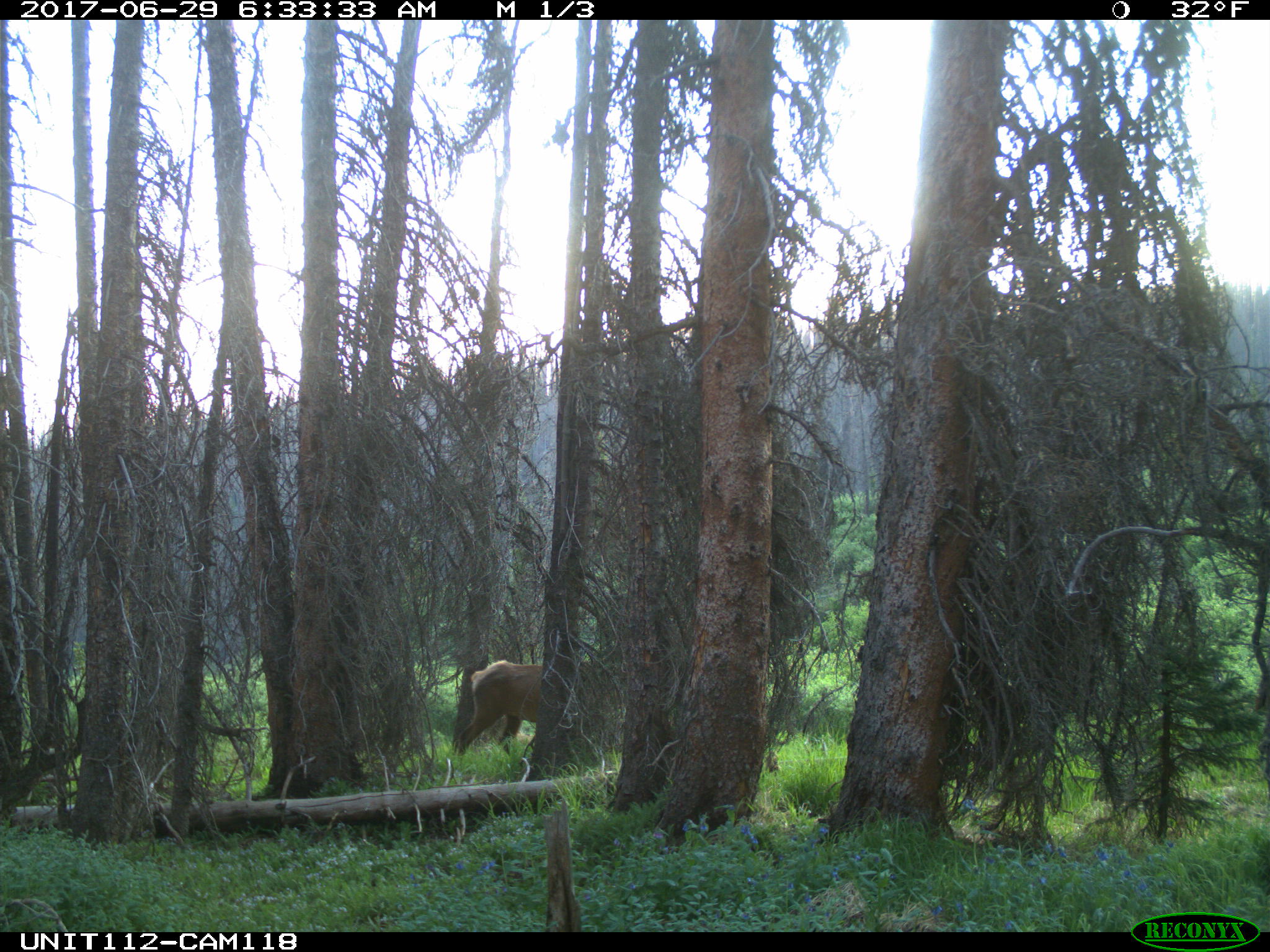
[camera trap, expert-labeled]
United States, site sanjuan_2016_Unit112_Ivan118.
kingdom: Animalia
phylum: Chordata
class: Mammalia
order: Artiodactyla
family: Cervidae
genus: Cervus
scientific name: Cervus elaphus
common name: red deer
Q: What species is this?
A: Cervus elaphus (red deer).